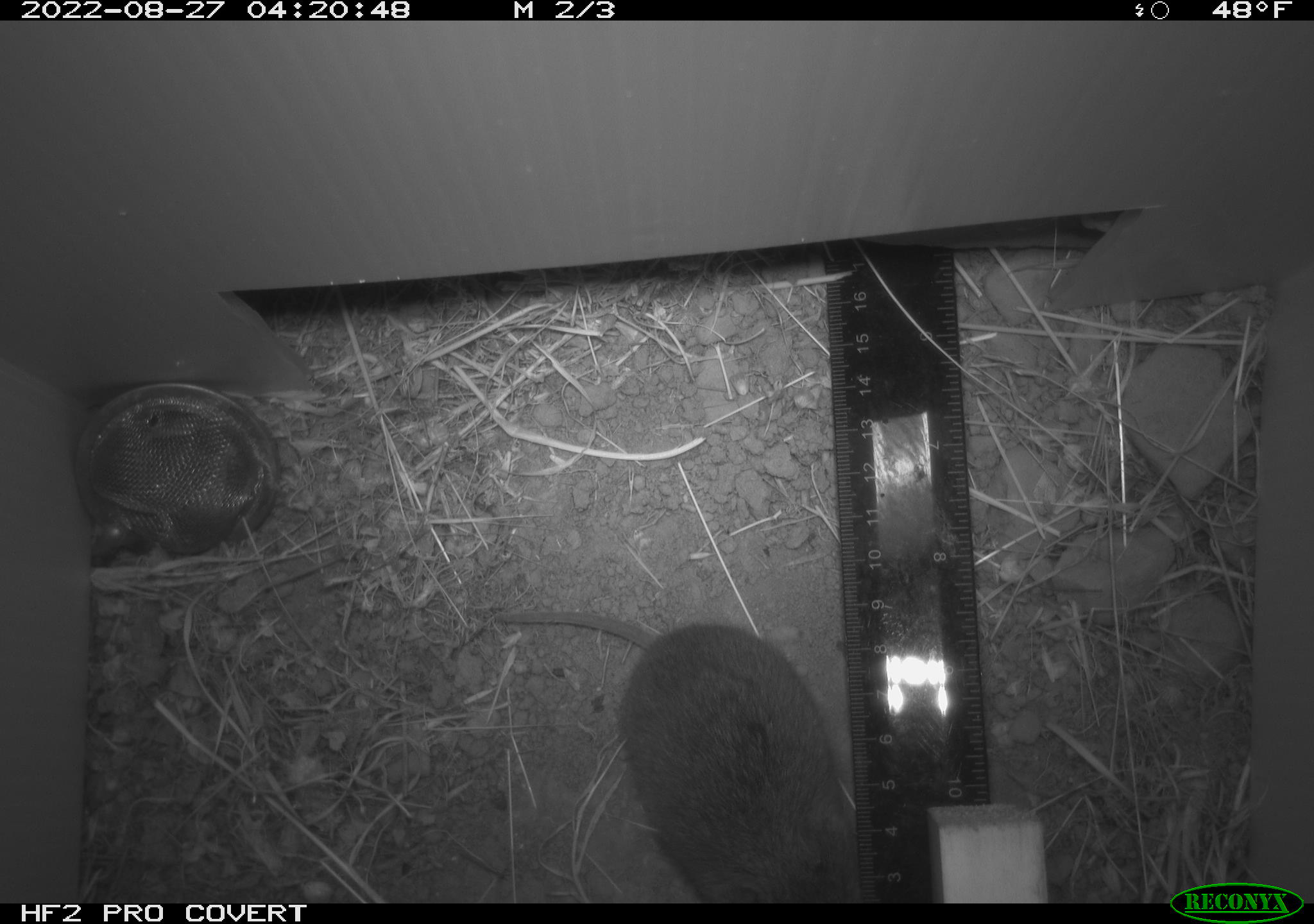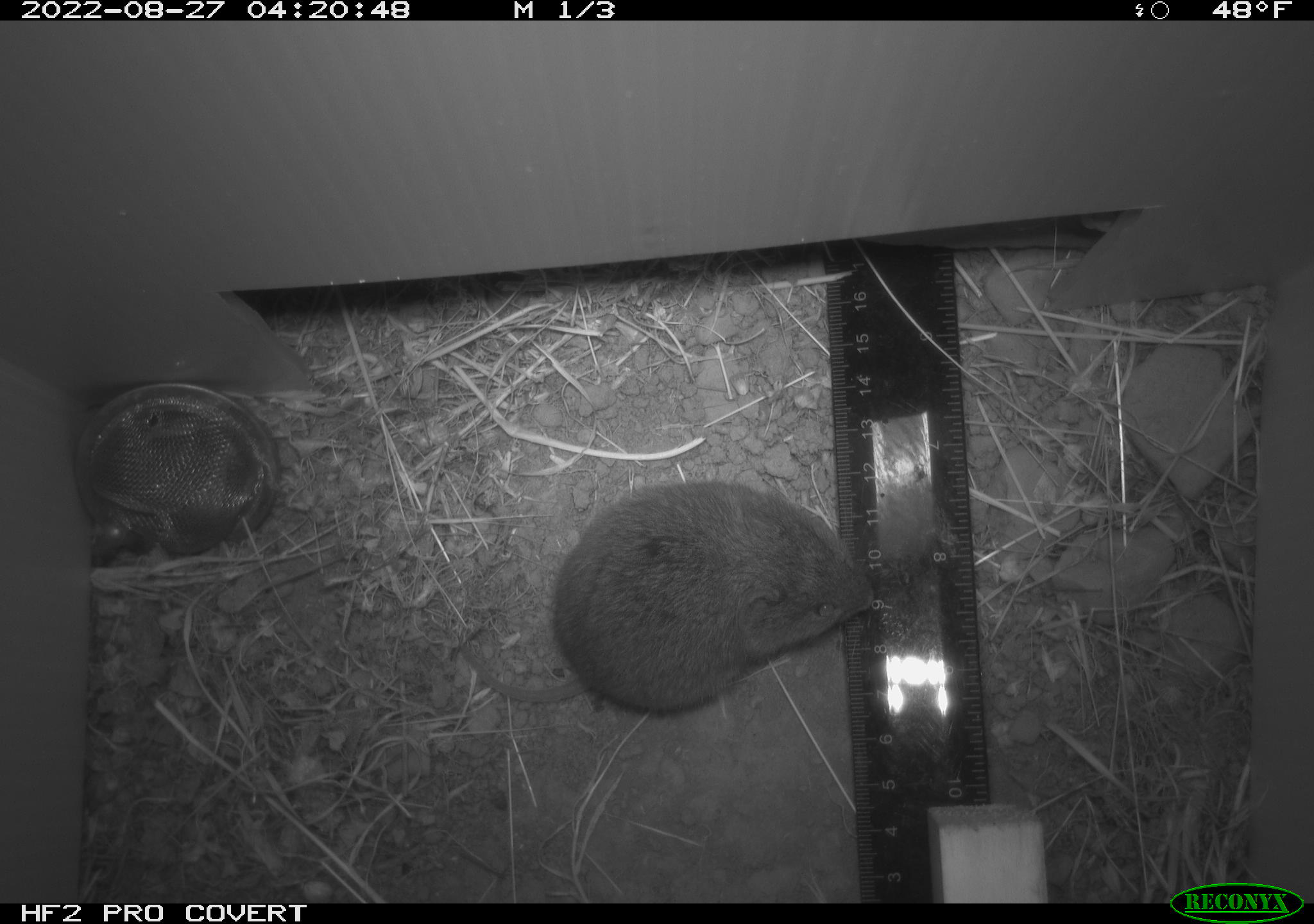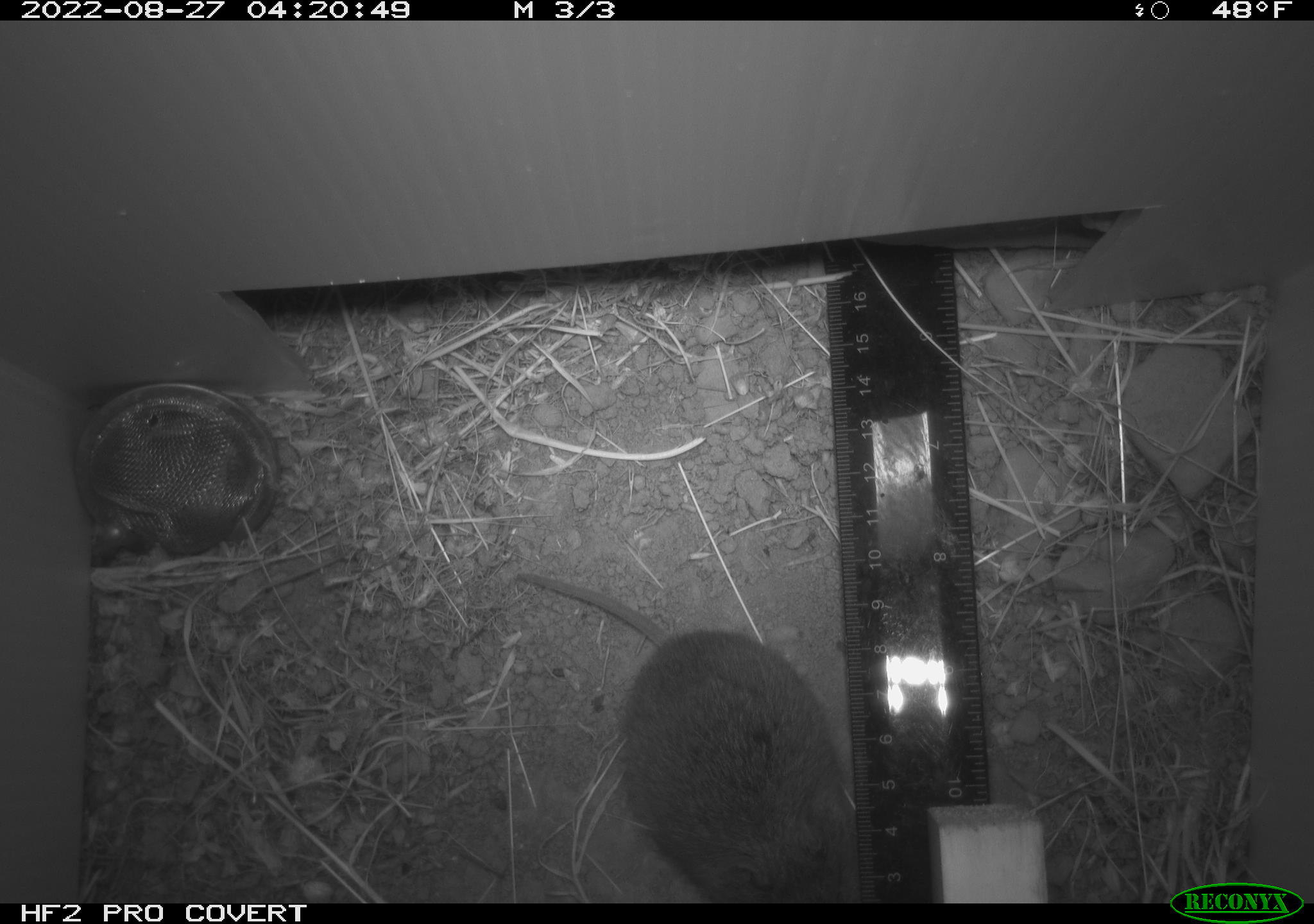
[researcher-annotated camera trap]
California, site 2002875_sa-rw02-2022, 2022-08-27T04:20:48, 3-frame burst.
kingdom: Animalia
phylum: Chordata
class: Mammalia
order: Rodentia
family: Cricetidae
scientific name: Arvicolinae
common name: voles, lemmings, and muskrats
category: arvicolinae subfamily